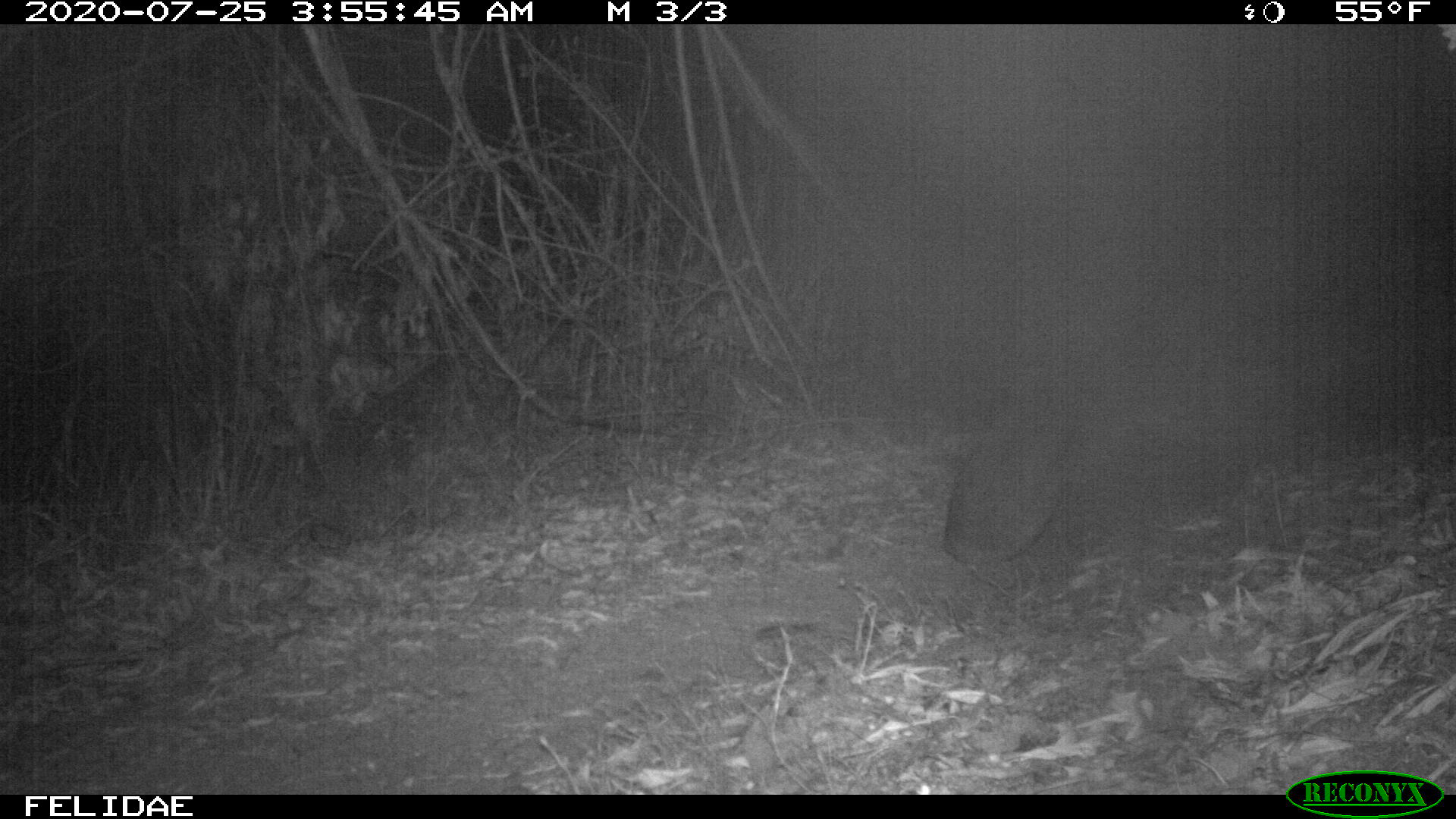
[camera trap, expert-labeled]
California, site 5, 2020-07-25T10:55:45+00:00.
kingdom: Animalia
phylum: Chordata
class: Mammalia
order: Carnivora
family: Felidae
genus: Lynx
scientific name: Lynx rufus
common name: bobcat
Bobcat (Lynx rufus).